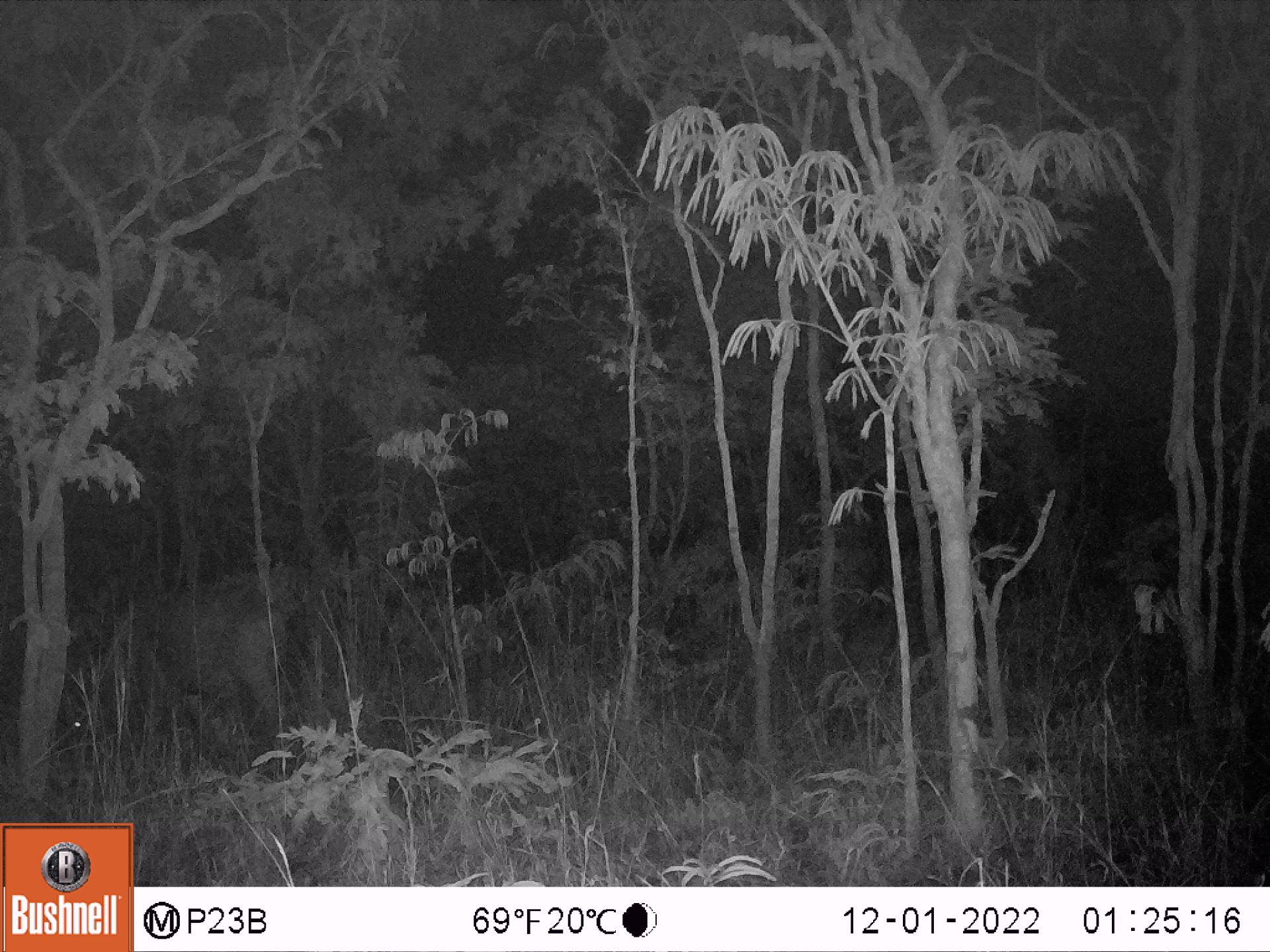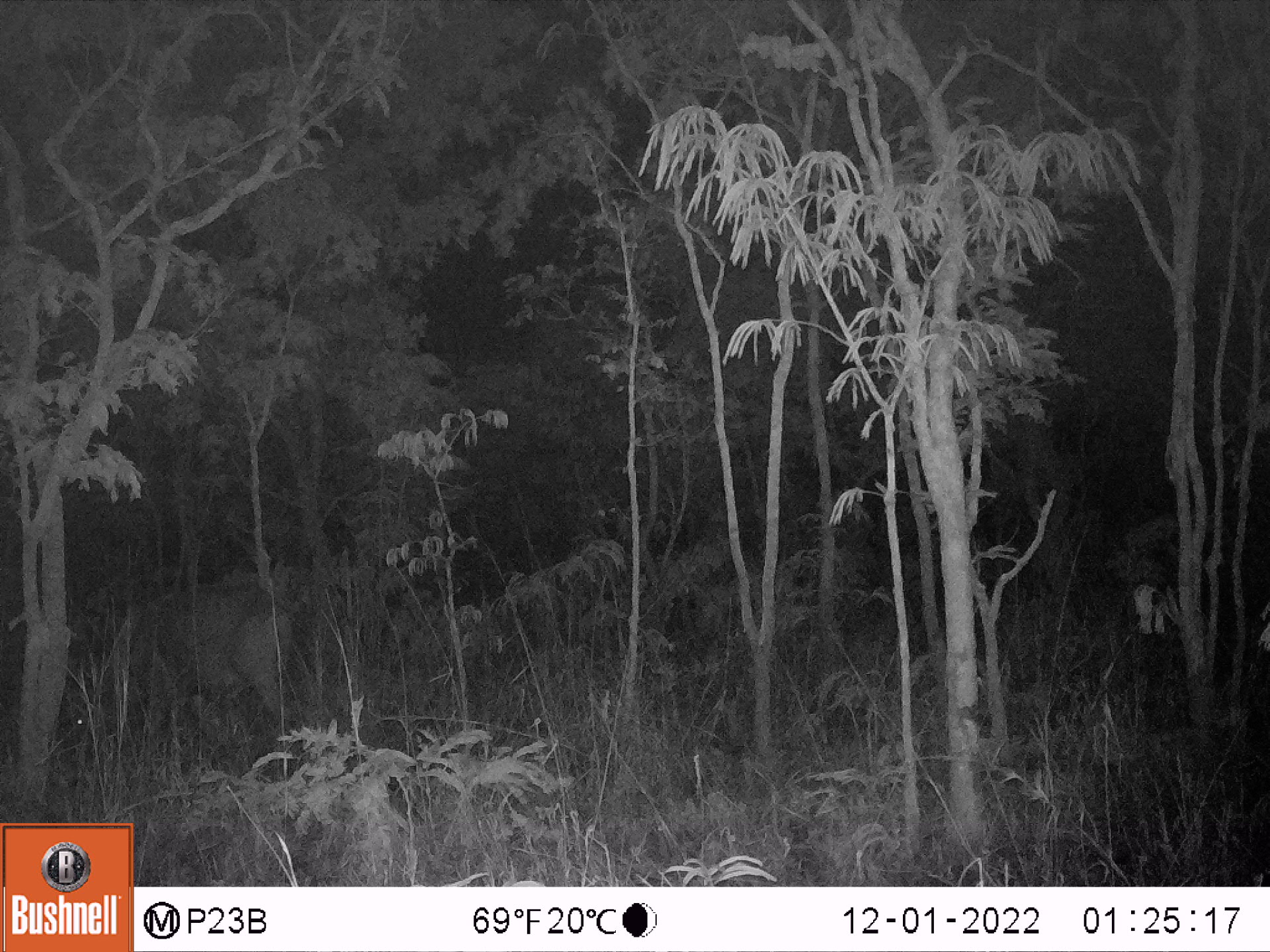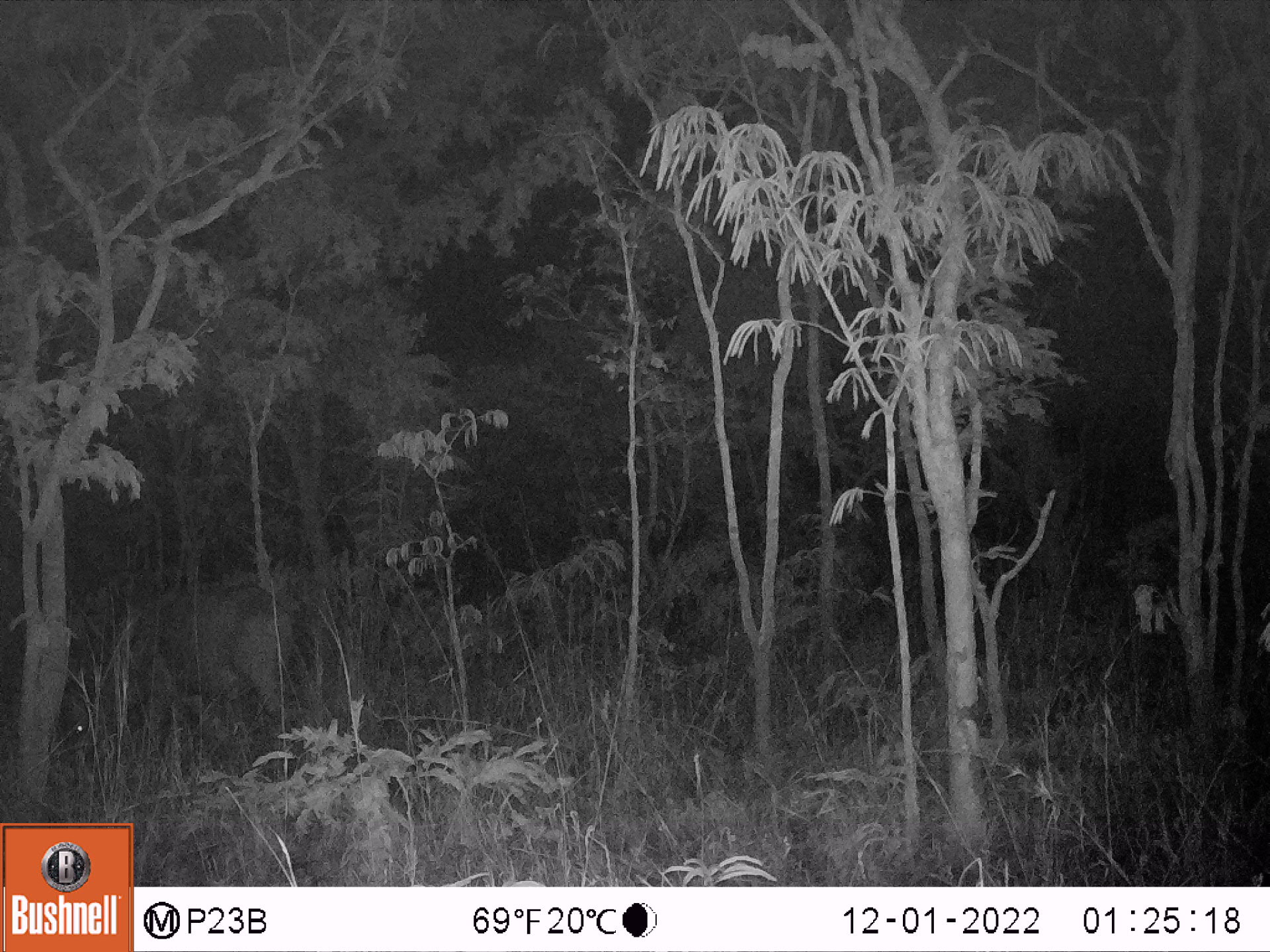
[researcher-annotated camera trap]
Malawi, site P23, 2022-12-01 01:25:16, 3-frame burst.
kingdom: Animalia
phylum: Chordata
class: Mammalia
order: Artiodactyla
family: Bovidae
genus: Syncerus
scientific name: Syncerus caffer caffer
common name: cape buffalo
Cape buffalo (Syncerus caffer caffer), count 1.